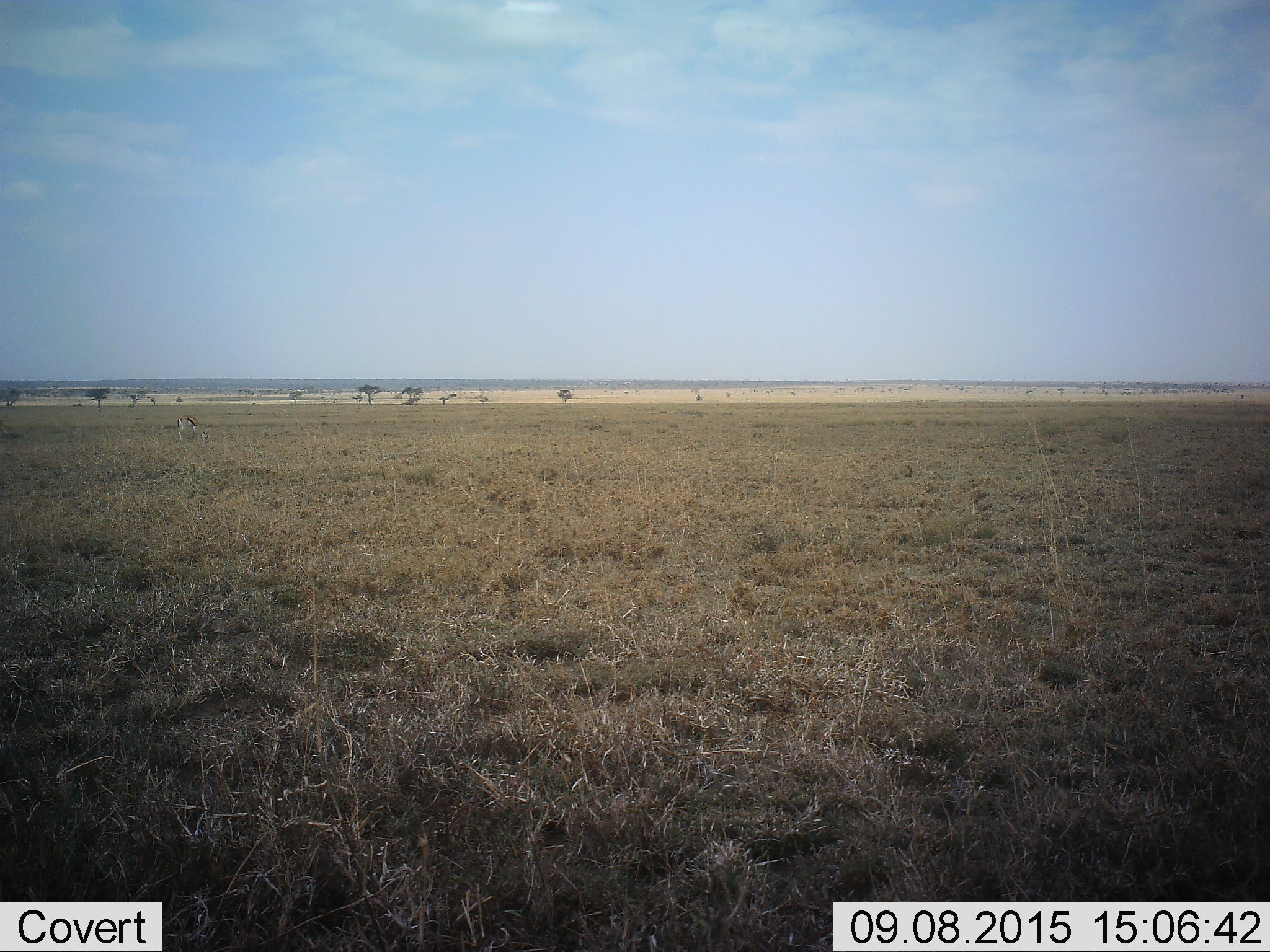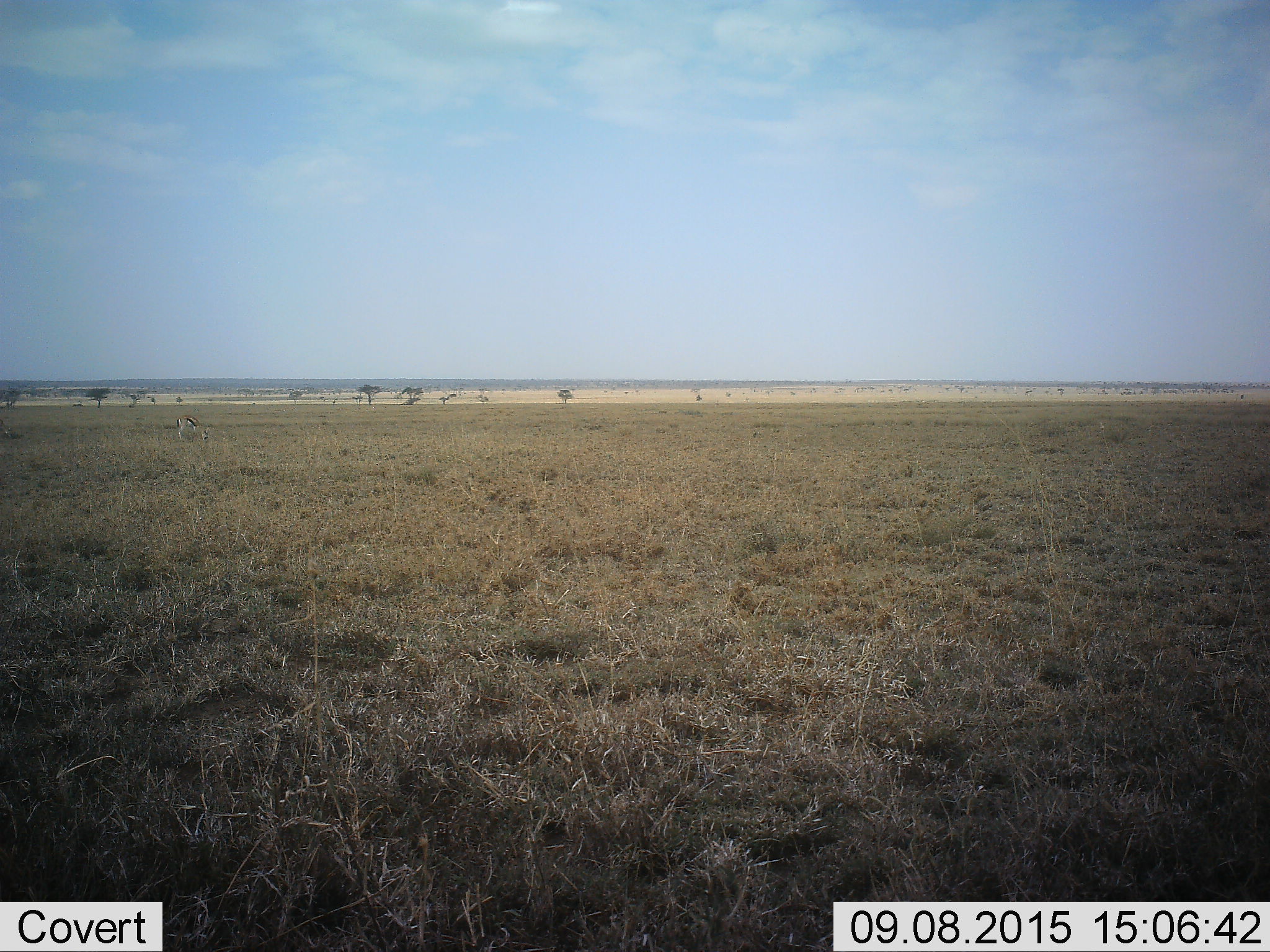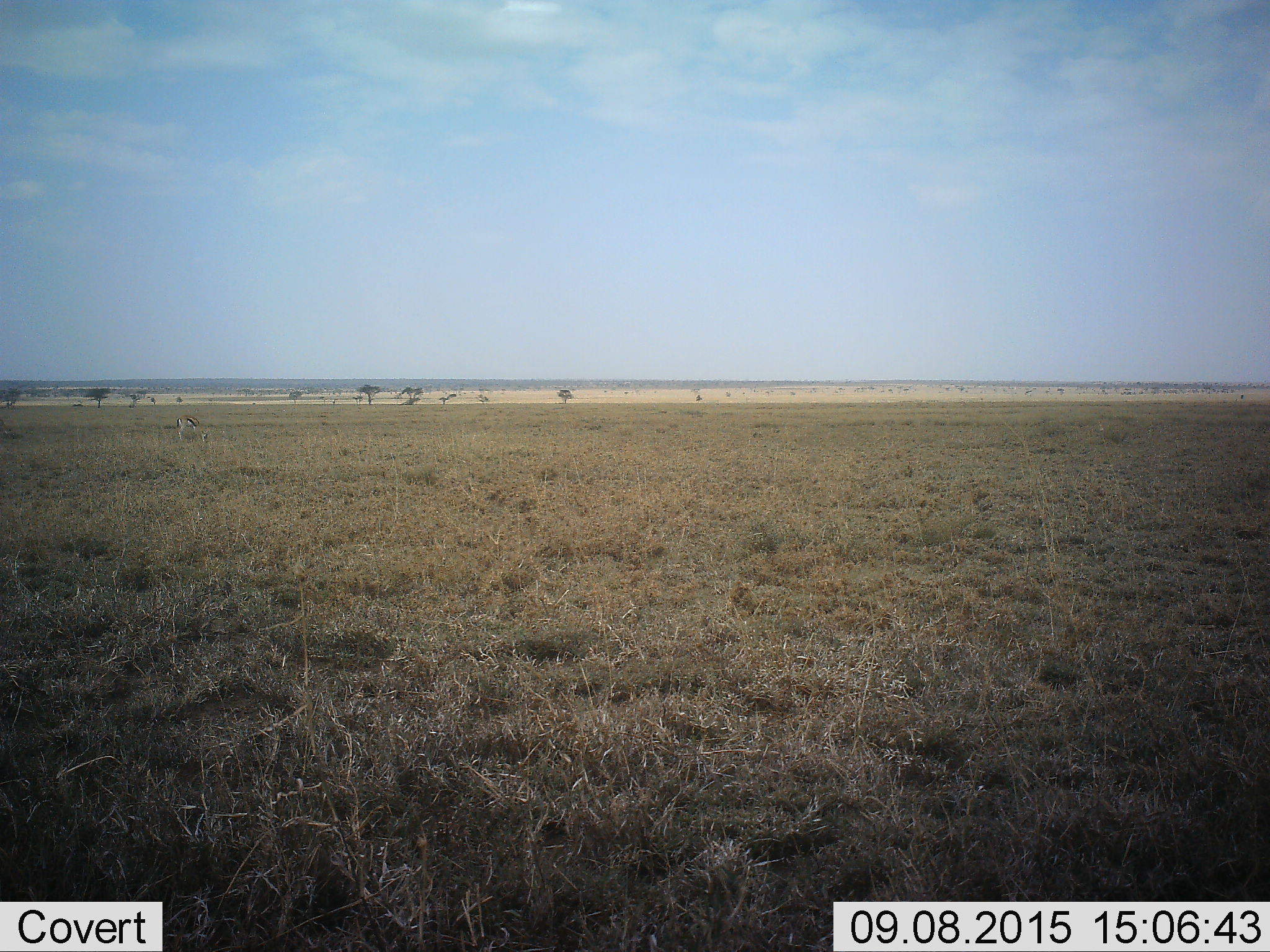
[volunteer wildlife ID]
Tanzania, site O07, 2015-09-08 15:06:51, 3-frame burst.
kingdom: Animalia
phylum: Chordata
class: Mammalia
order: Artiodactyla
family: Bovidae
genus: Eudorcas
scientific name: Eudorcas thomsonii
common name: thomson's gazelle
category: gazellethomsons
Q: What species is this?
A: Gazellethomsons (thomson's gazelle) (Eudorcas thomsonii).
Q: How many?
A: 1.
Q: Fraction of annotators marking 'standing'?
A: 80%.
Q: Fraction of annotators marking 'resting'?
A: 0%.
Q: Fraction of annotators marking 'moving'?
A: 0%.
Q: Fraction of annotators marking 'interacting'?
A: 0%.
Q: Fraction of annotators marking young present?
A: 0%.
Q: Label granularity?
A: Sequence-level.